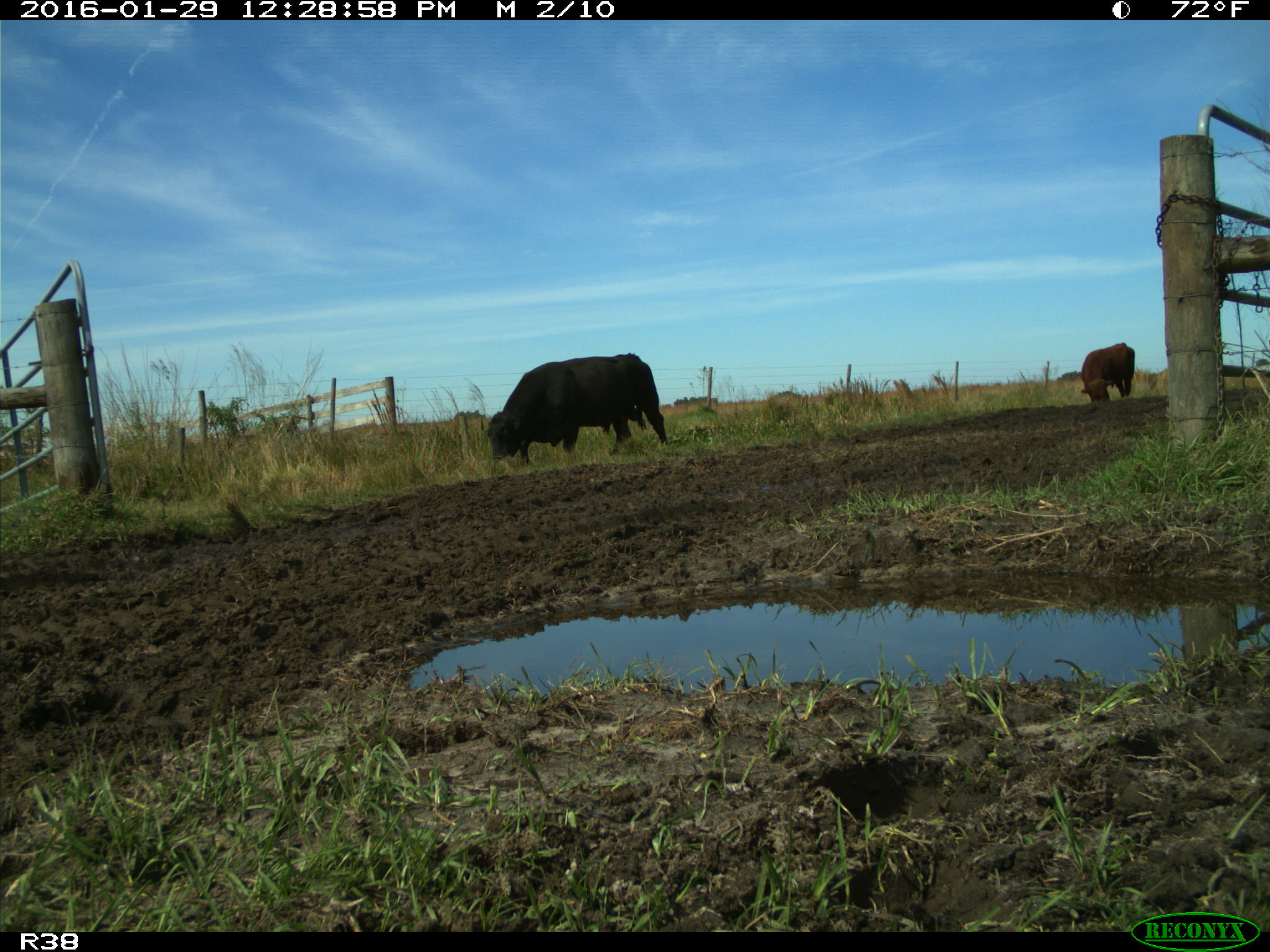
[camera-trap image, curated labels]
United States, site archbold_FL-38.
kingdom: Animalia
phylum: Chordata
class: Mammalia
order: Artiodactyla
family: Bovidae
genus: Bos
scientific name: Bos taurus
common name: domestic cow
Bos taurus (domestic cow).